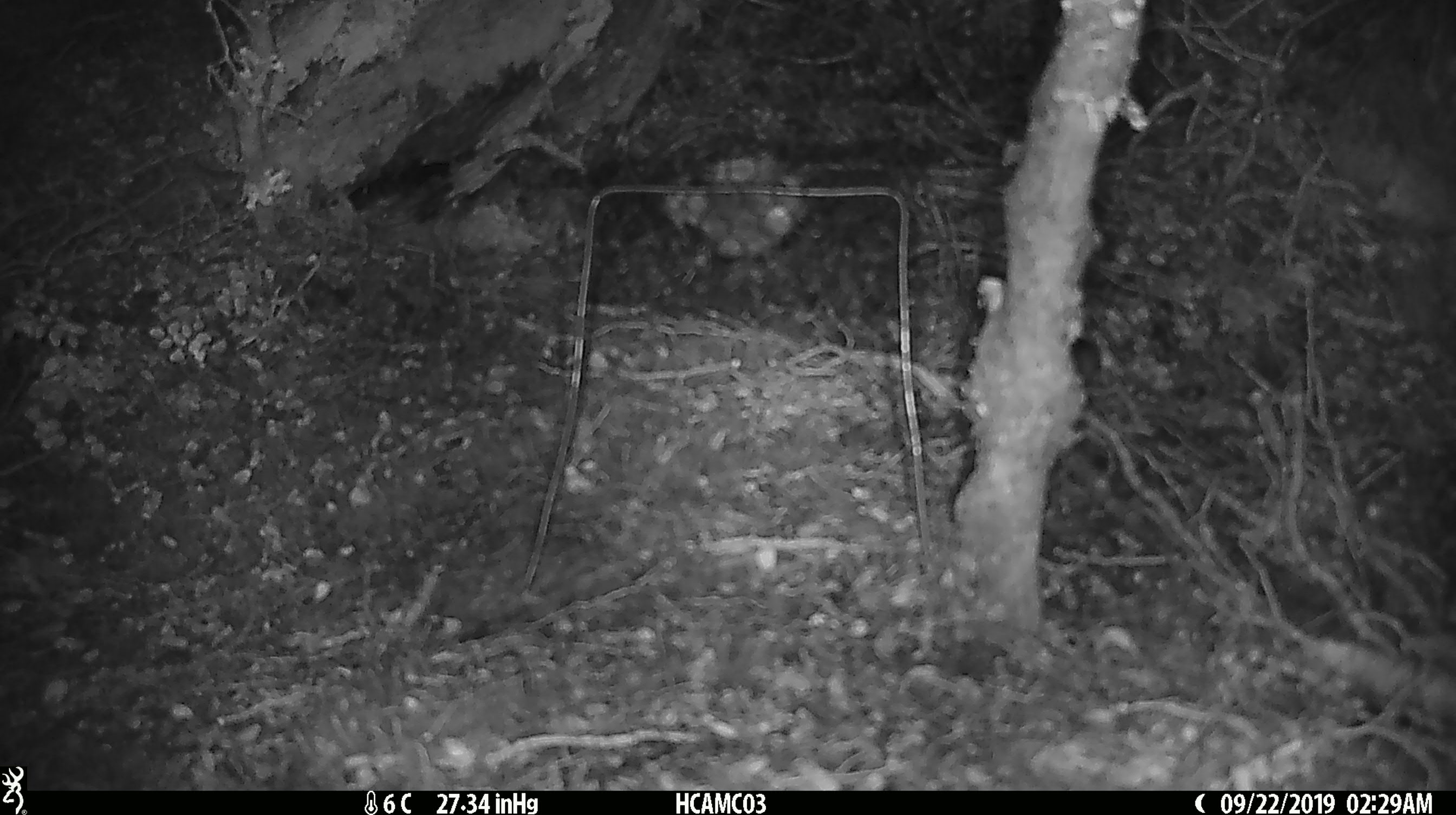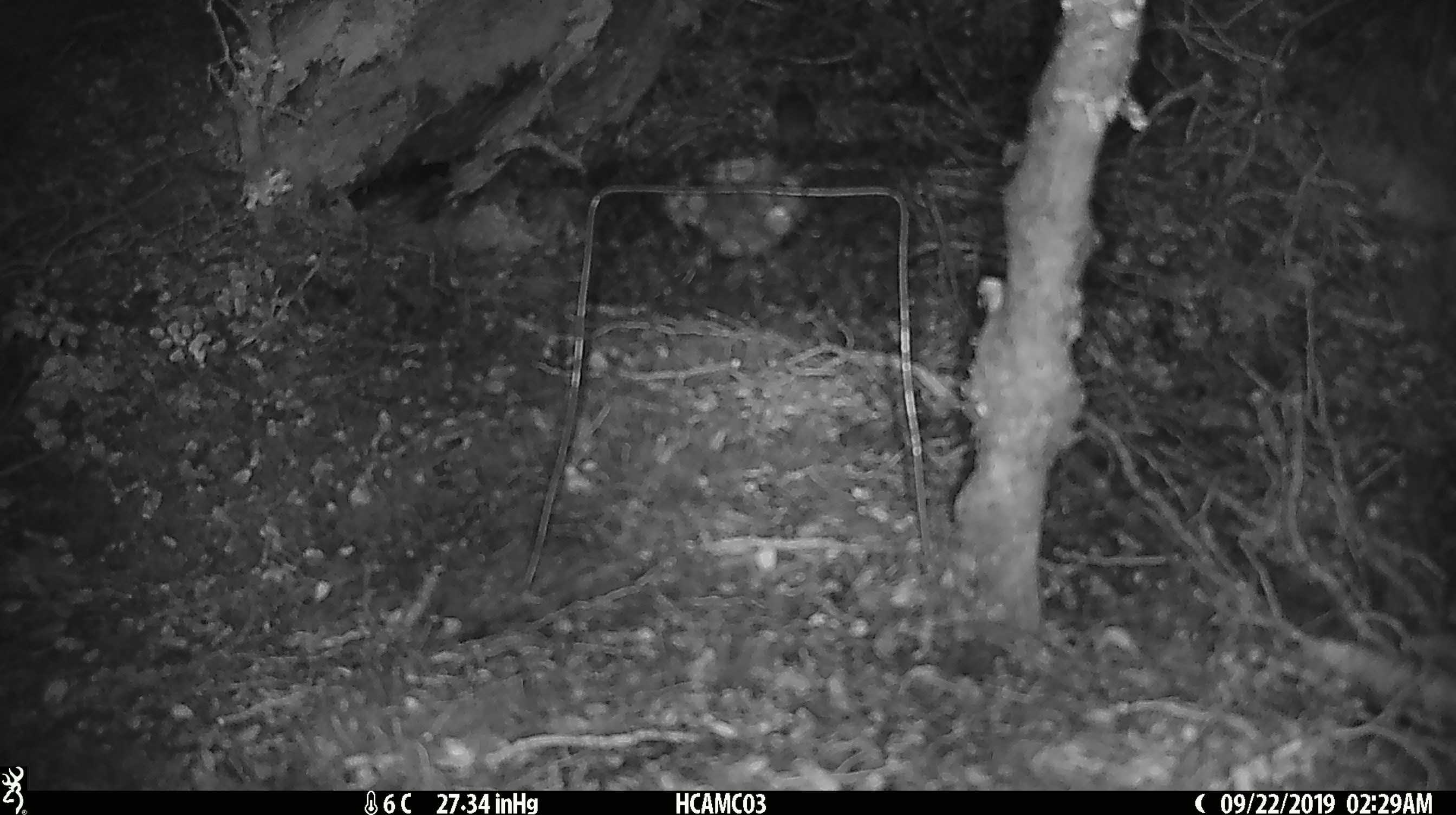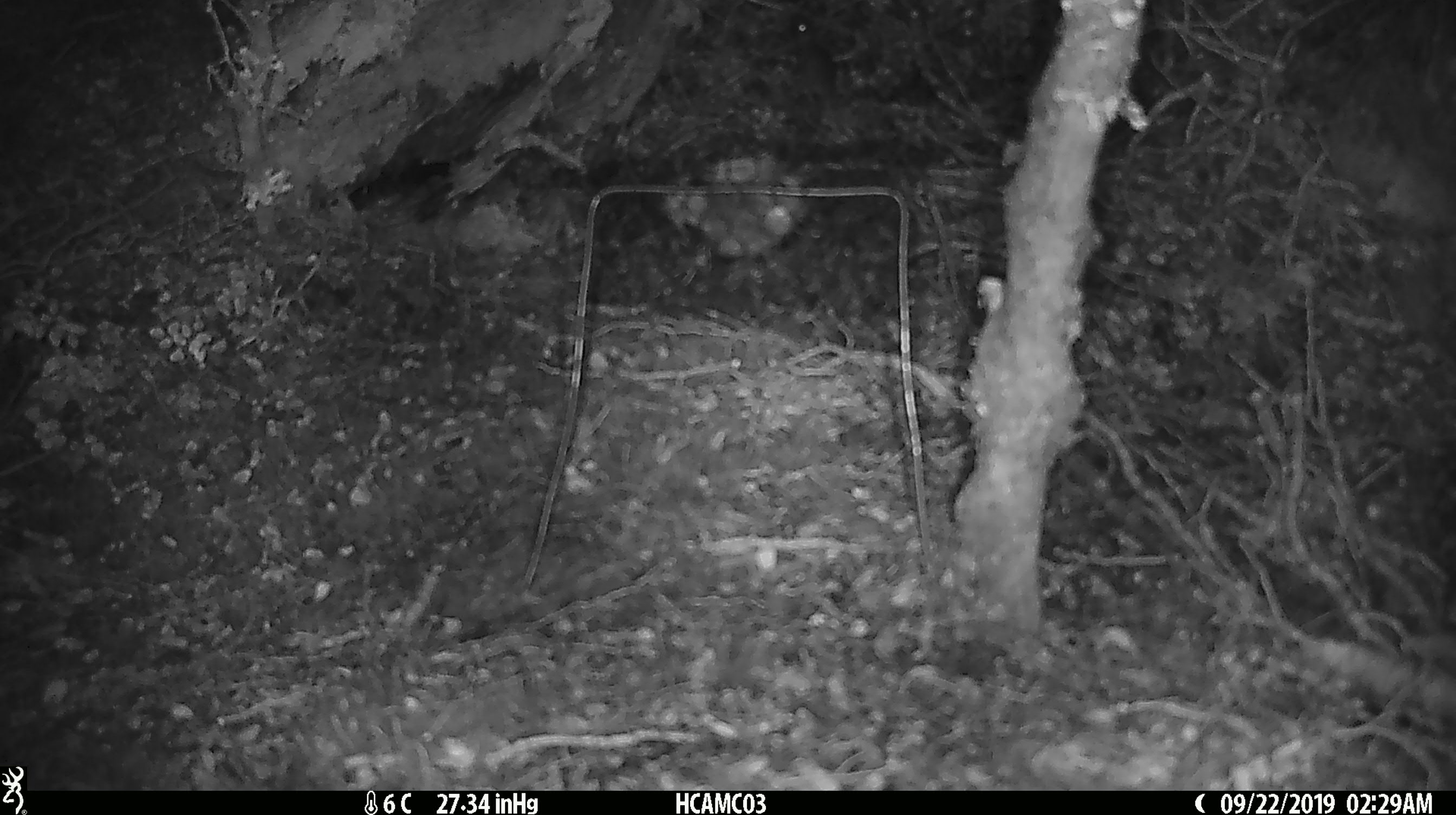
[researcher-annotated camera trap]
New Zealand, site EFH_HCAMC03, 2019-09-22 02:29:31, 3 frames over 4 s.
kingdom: Animalia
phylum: Chordata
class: Mammalia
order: Rodentia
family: Muridae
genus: Mus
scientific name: Mus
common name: mouse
Mouse (Mus).